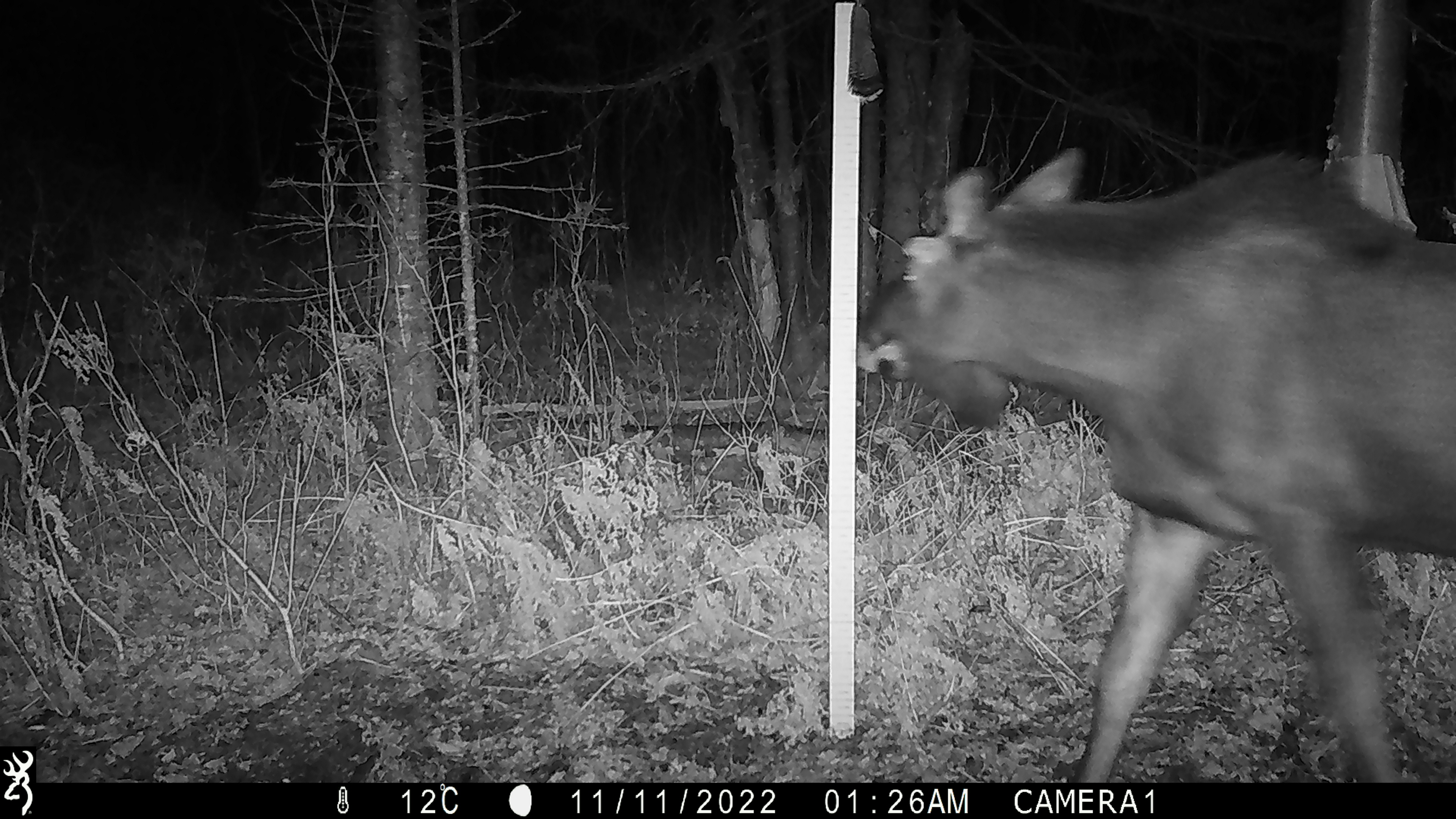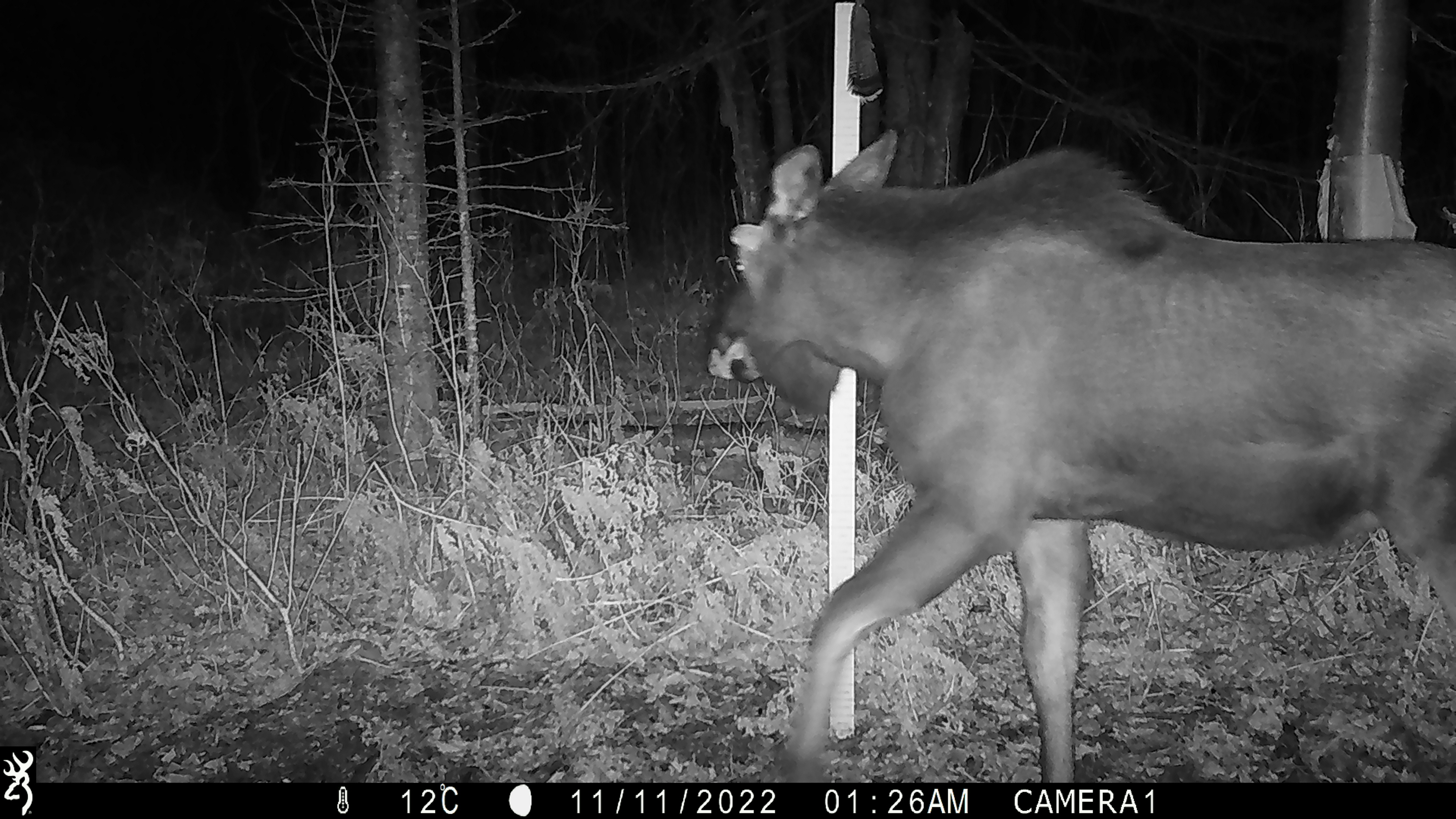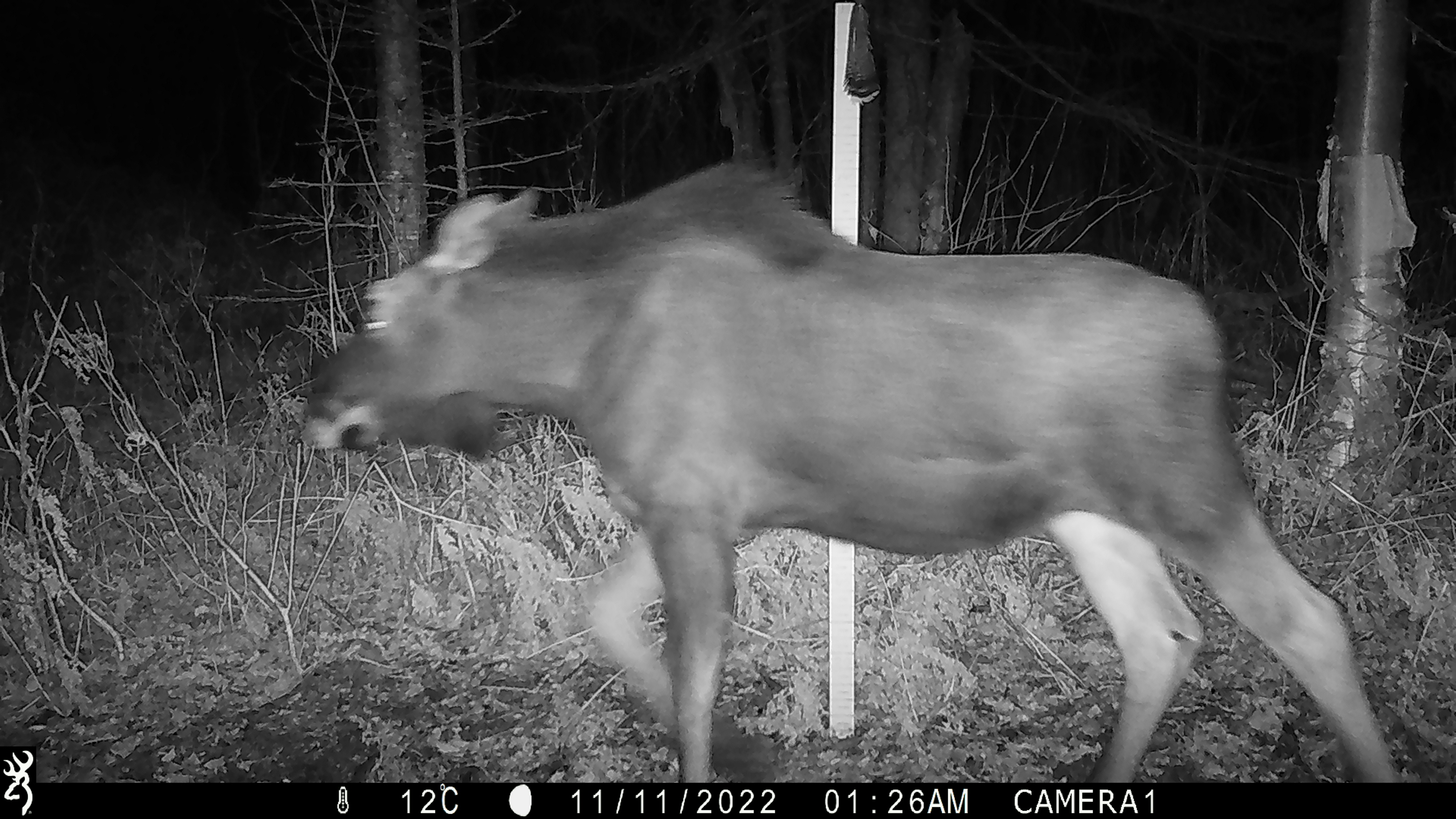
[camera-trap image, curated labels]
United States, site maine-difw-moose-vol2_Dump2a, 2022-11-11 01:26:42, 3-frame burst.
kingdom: Animalia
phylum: Chordata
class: Mammalia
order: Artiodactyla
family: Cervidae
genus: Alces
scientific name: Alces alces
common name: moose